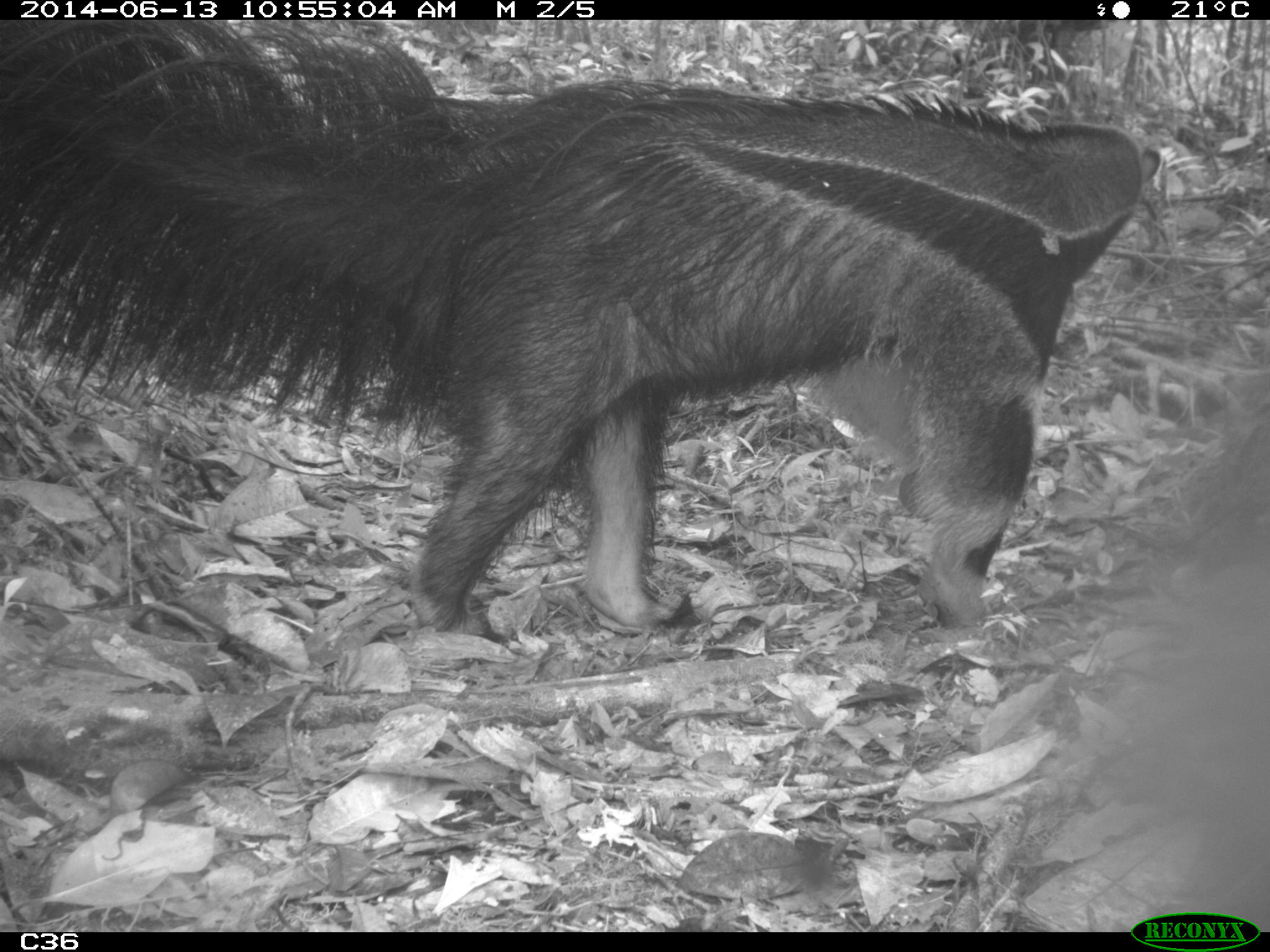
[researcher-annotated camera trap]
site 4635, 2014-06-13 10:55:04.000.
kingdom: Animalia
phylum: Chordata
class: Mammalia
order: Pilosa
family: Myrmecophagidae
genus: Myrmecophaga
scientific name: Myrmecophaga tridactyla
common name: giant anteater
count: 1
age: adult